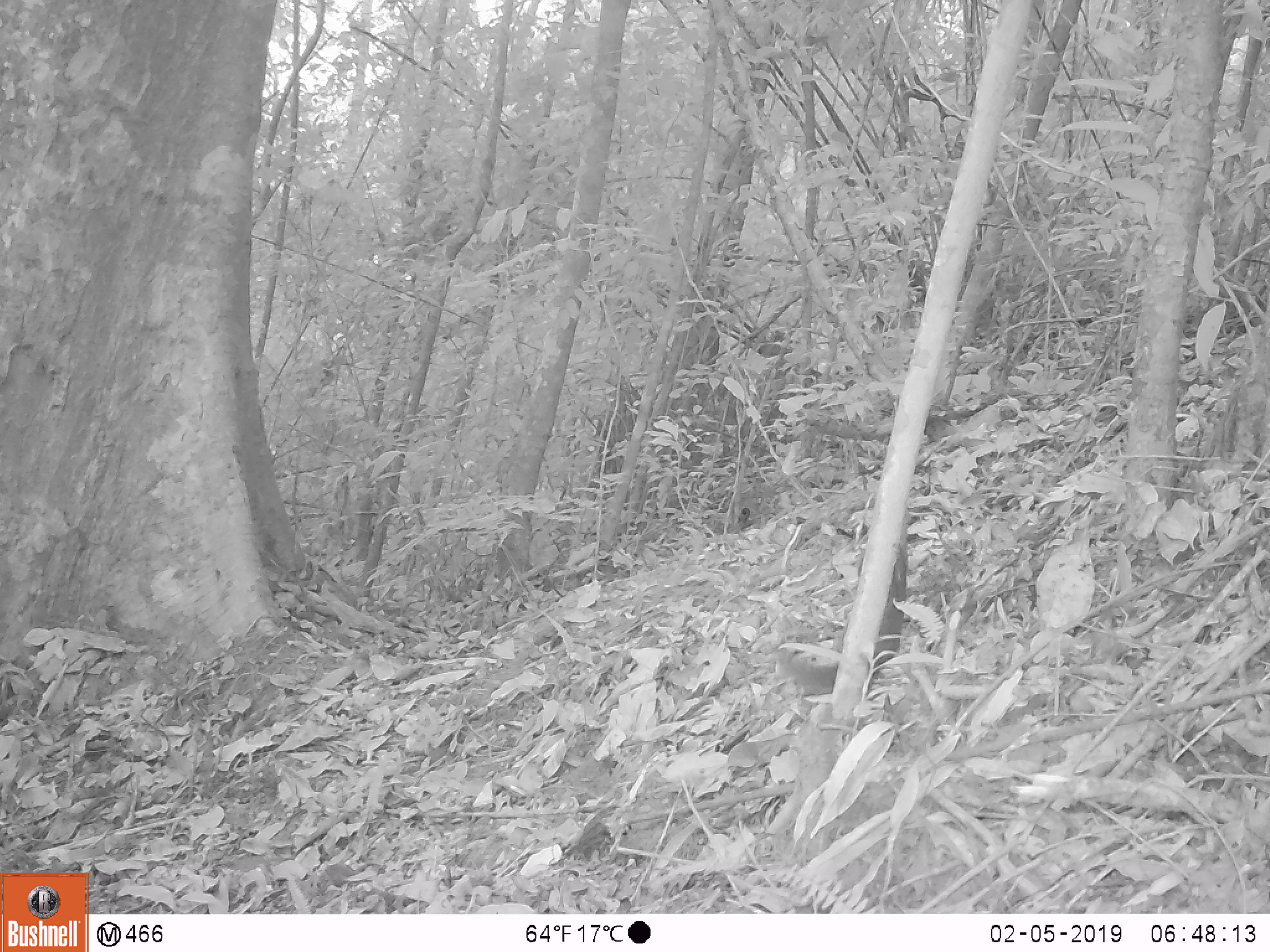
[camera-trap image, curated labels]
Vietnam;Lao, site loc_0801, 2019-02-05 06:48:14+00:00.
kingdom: Animalia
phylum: Chordata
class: Mammalia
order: Rodentia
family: Sciuridae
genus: Sciurus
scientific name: Sciurus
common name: squirrel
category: unidentified squirrel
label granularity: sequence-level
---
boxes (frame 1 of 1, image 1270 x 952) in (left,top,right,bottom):
unidentified squirrel: (773,553,909,695)